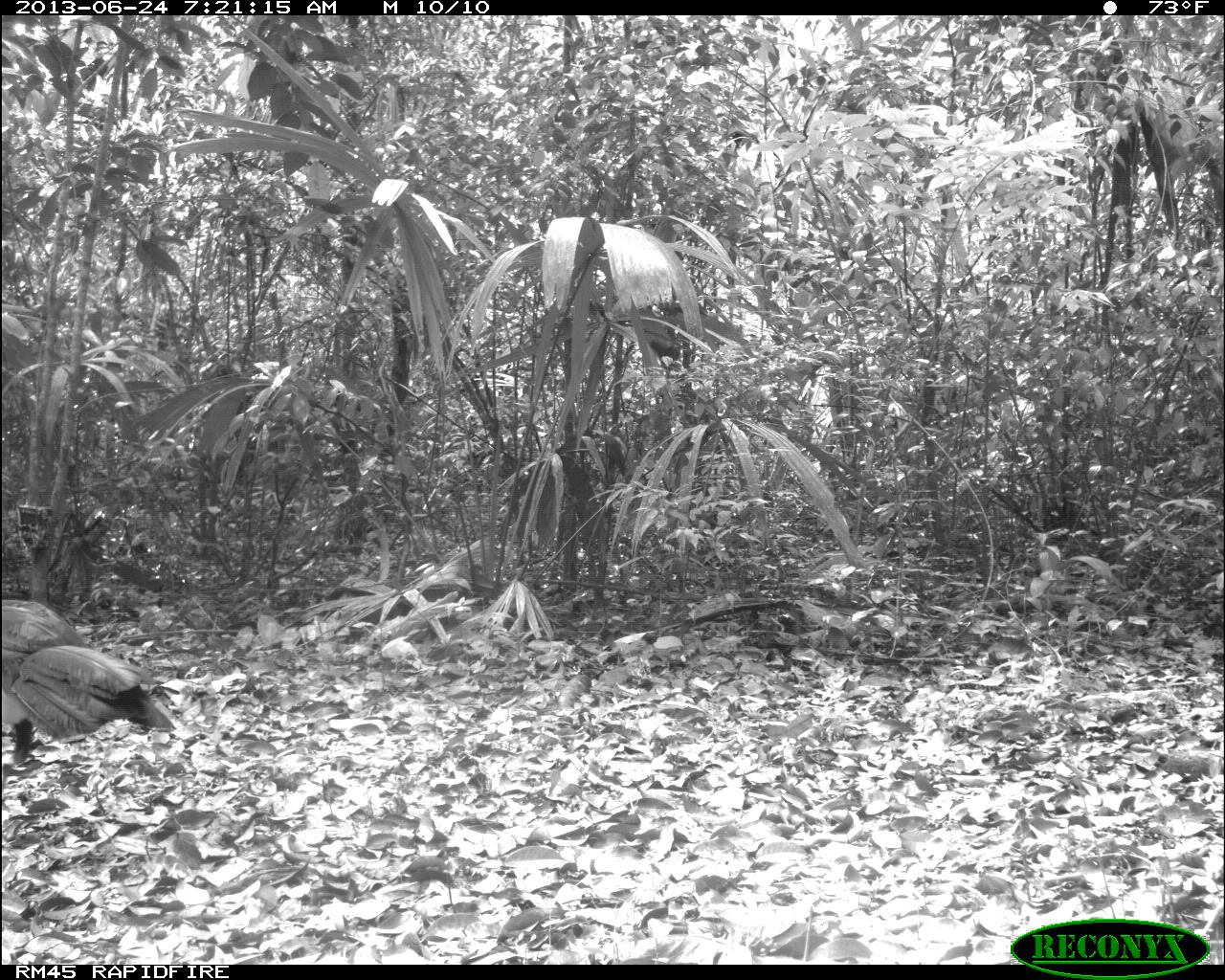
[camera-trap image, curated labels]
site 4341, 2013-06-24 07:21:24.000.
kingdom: Animalia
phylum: Chordata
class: Aves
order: Galliformes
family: Cracidae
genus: Crax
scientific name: Crax rubra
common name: great curassow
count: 1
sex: male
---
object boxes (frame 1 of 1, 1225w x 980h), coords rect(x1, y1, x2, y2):
crax rubra: rect(2, 598, 183, 768)